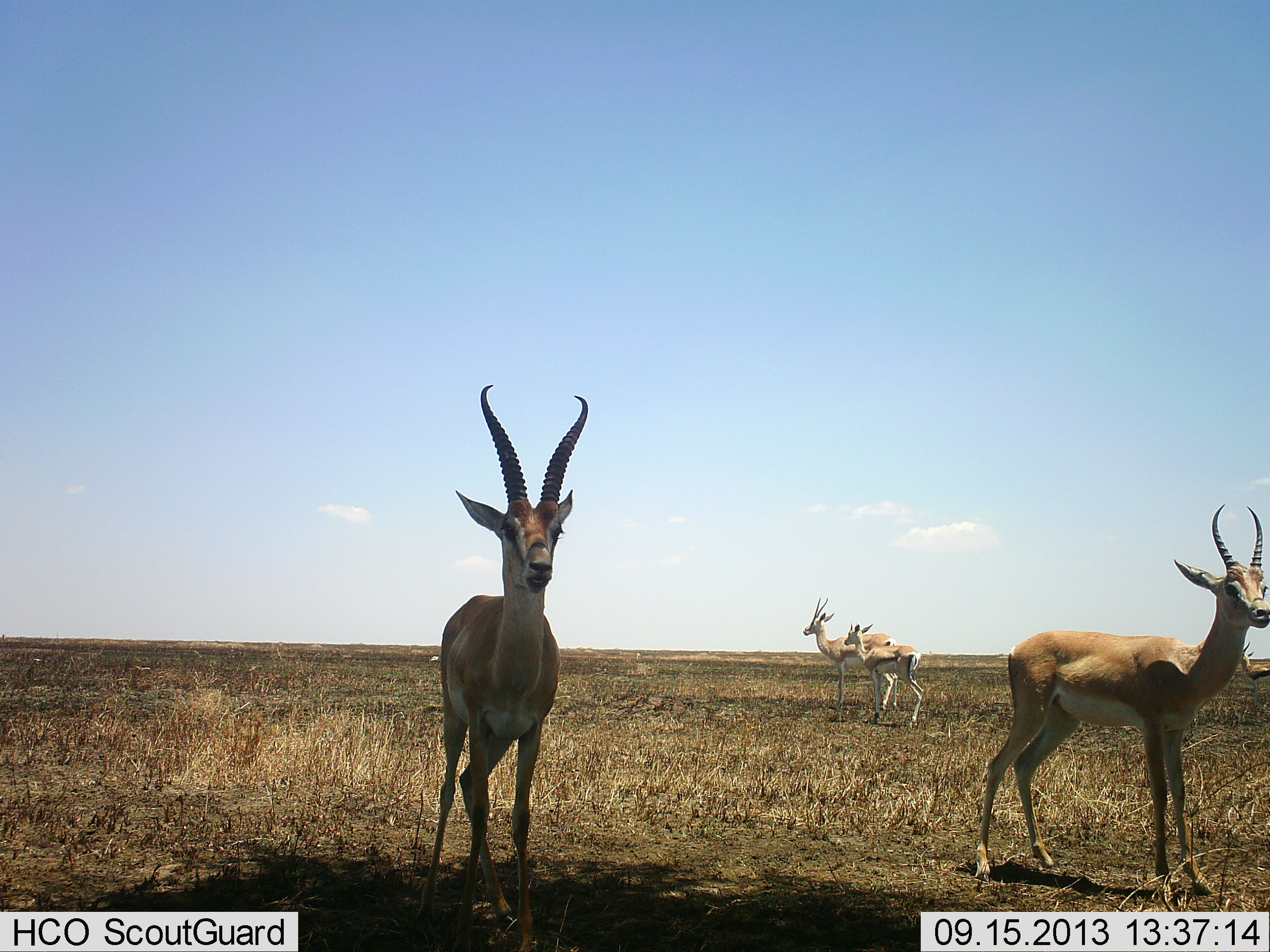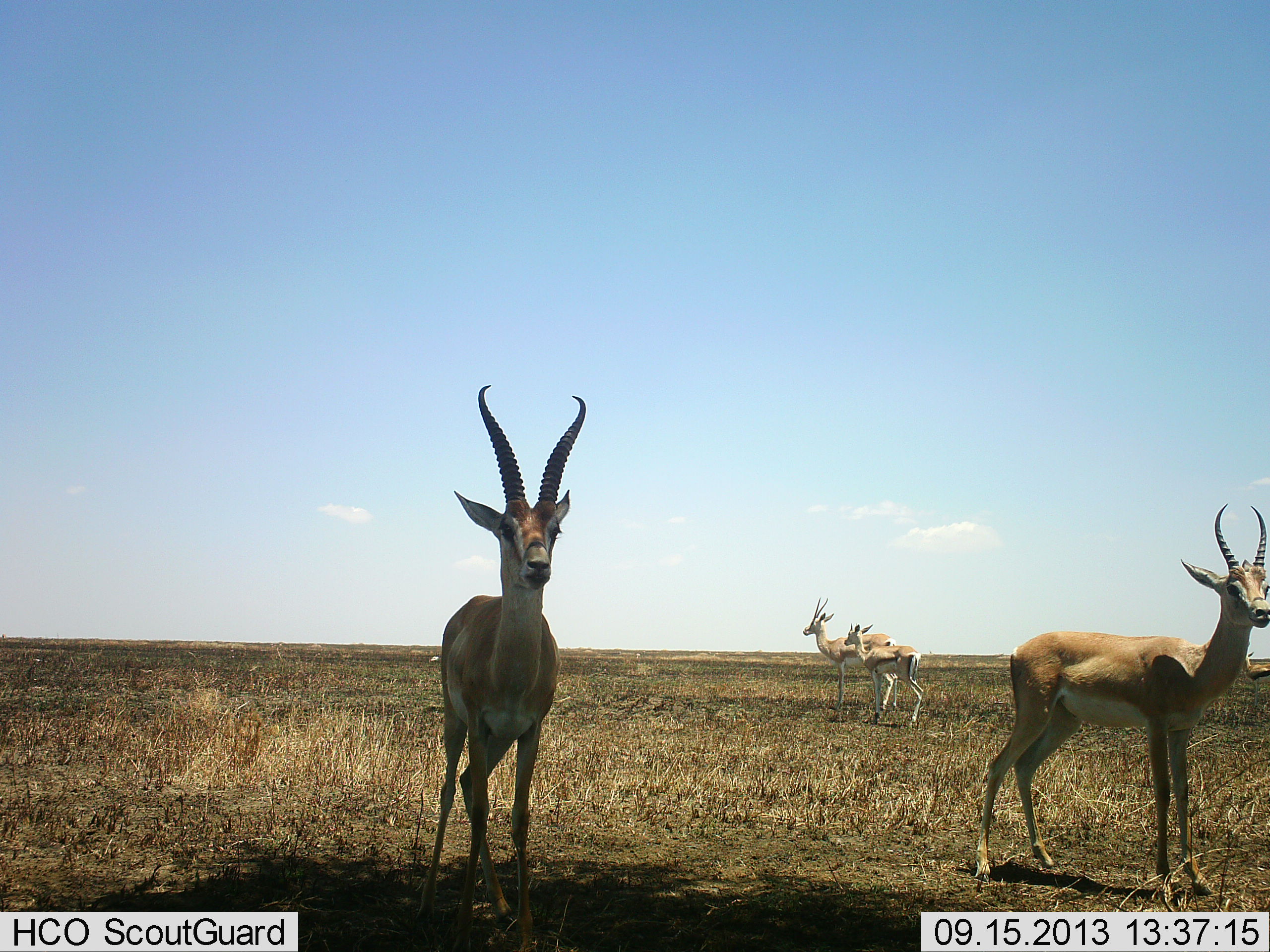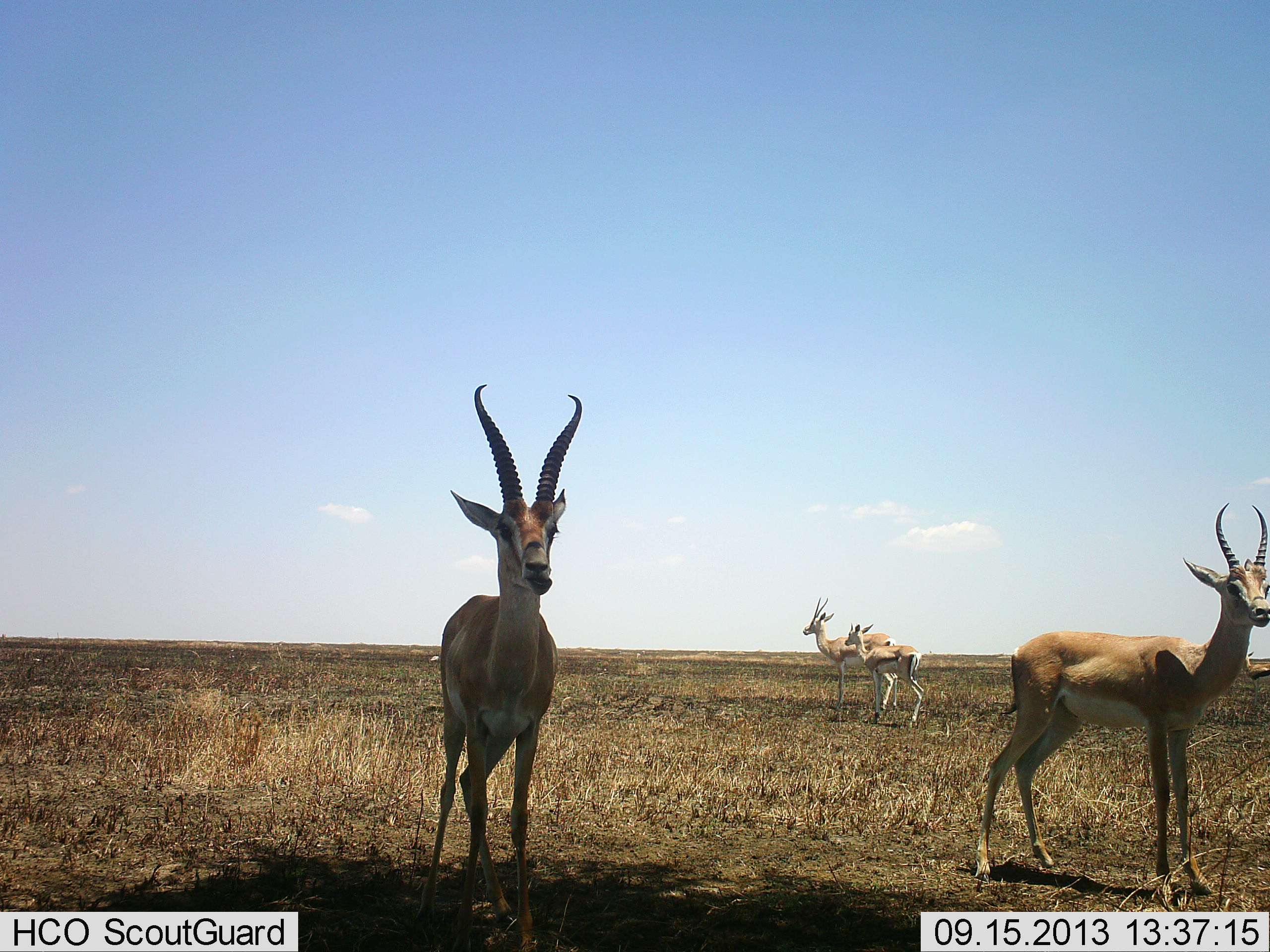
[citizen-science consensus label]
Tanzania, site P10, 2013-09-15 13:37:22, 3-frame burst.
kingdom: Animalia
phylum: Chordata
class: Mammalia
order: Artiodactyla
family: Bovidae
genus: Nanger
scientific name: Nanger granti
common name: grant's gazelle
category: gazellegrants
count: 4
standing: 100%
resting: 4%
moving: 0%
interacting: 0%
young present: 25%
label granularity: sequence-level